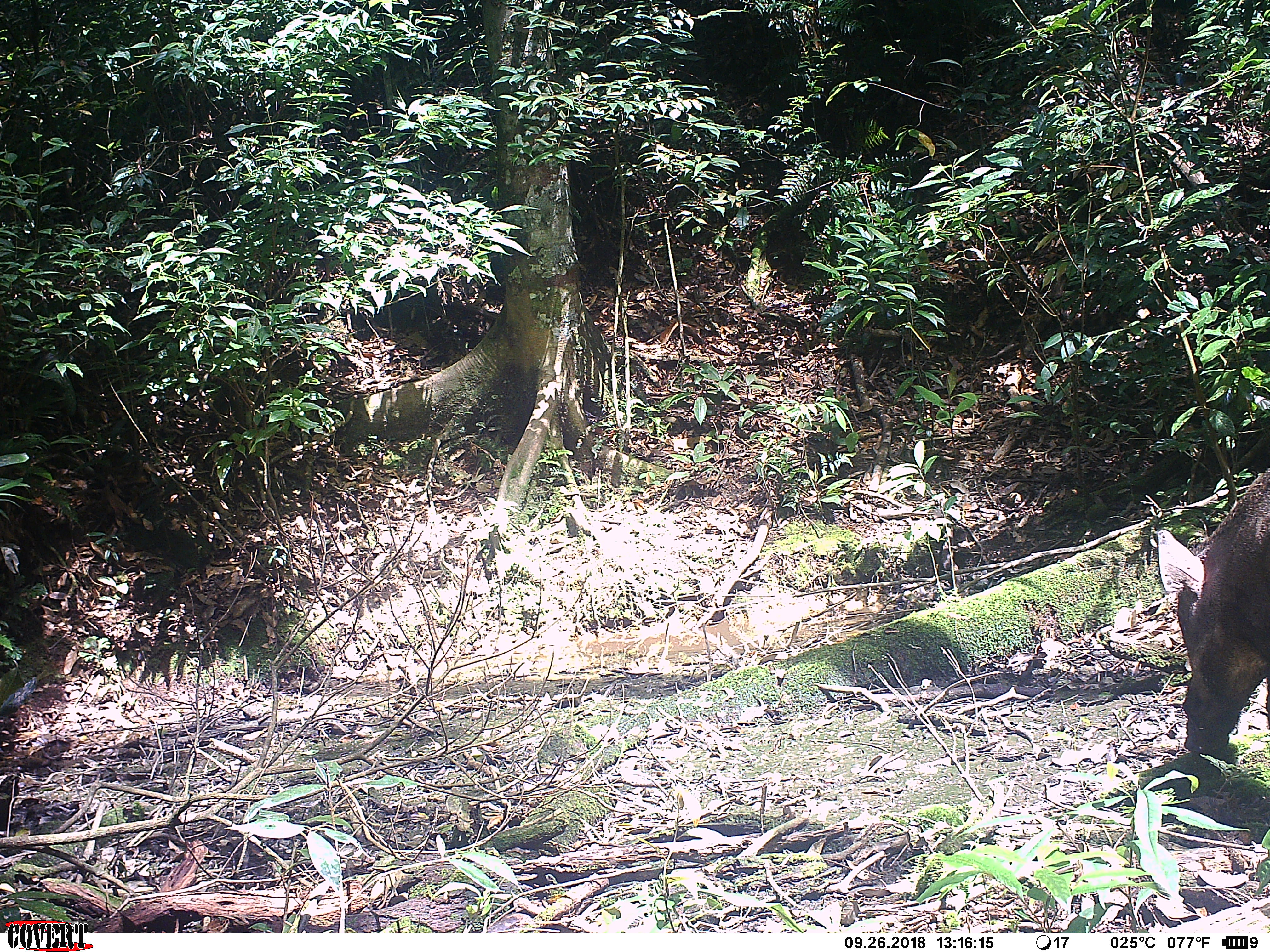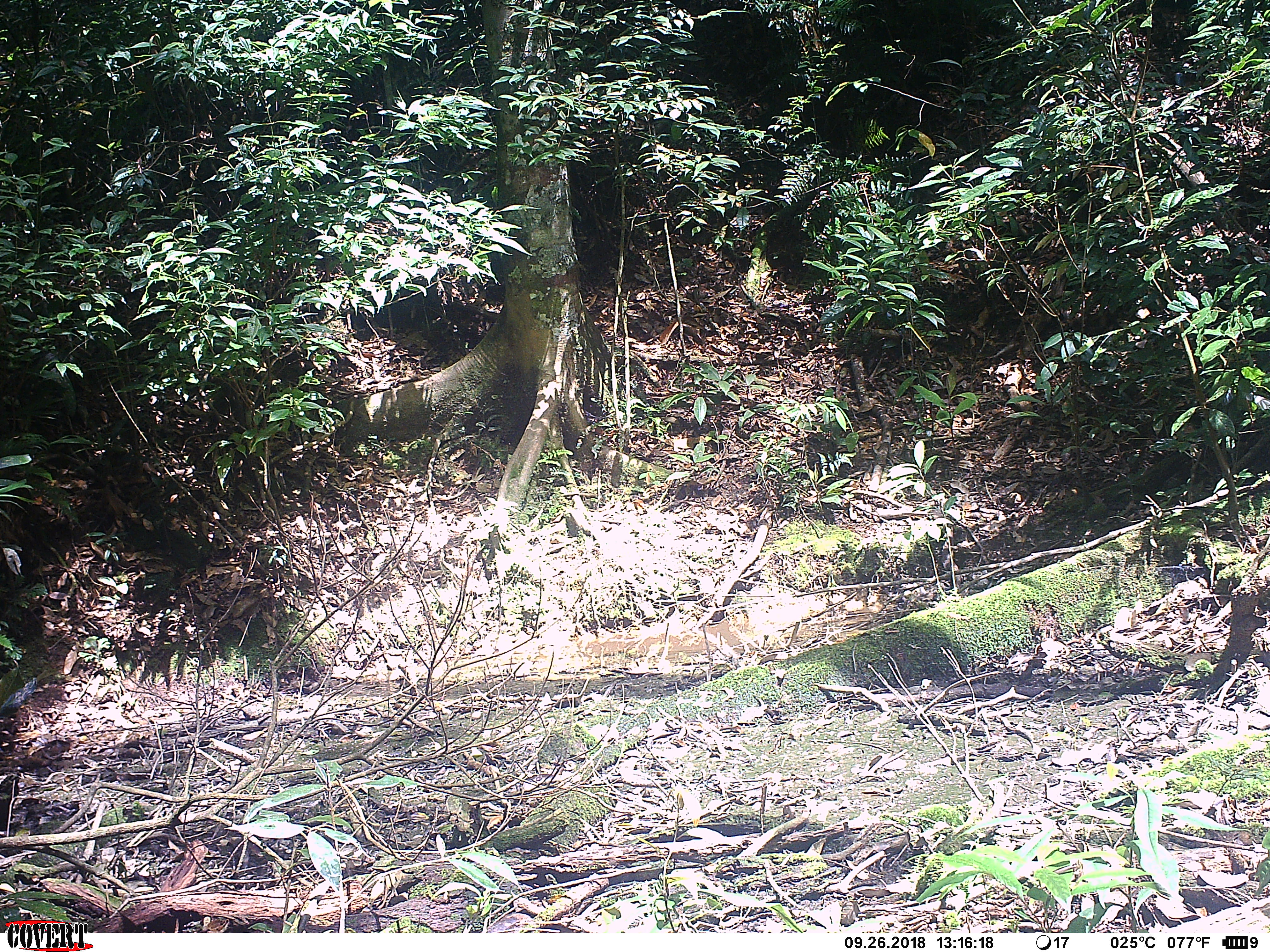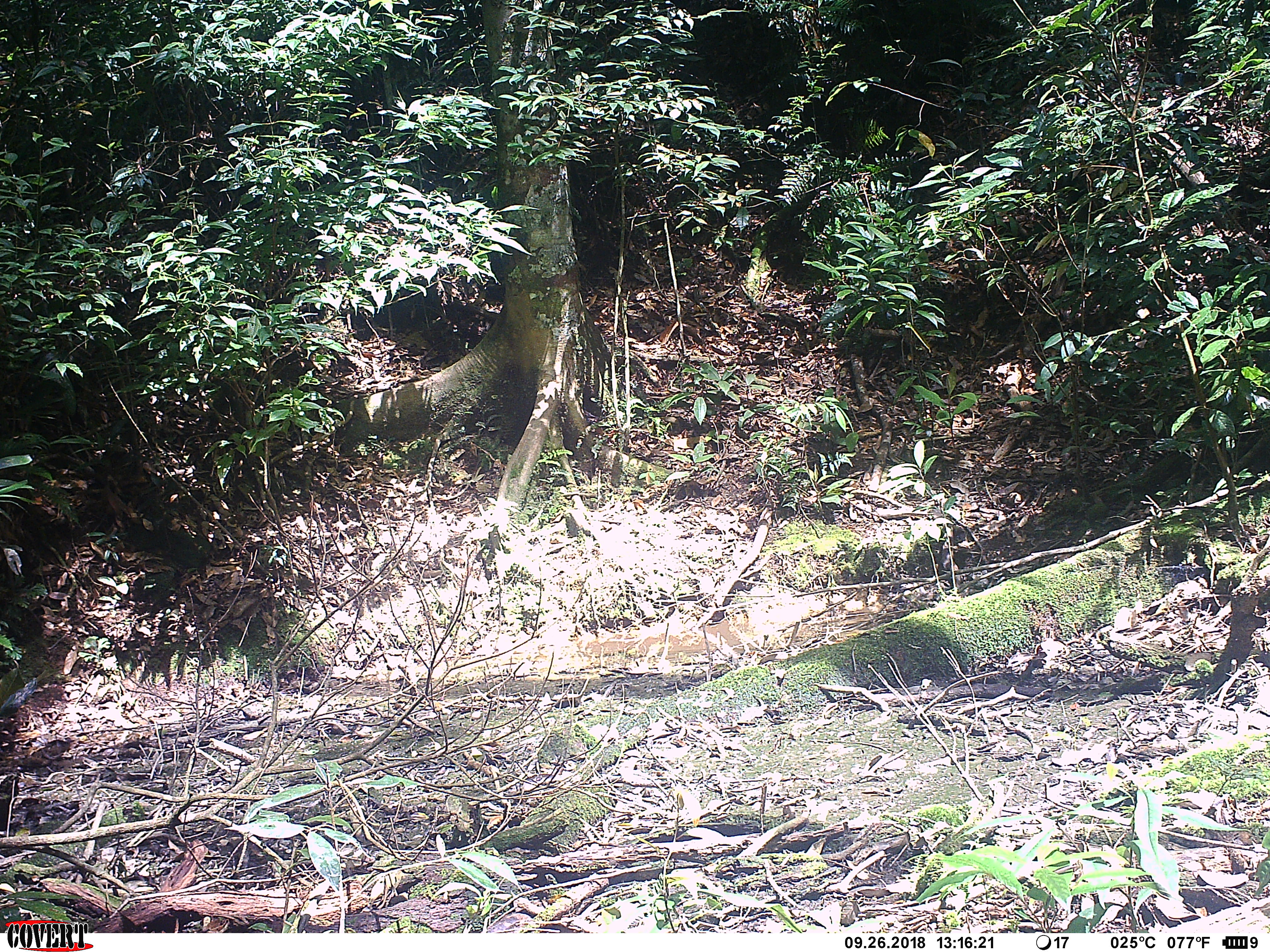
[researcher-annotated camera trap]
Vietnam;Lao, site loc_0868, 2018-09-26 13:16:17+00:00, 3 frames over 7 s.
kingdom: Animalia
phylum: Chordata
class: Mammalia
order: Artiodactyla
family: Suidae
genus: Sus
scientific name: Sus scrofa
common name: eurasian wild pig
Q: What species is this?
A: Eurasian wild pig (Sus scrofa).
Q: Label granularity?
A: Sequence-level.